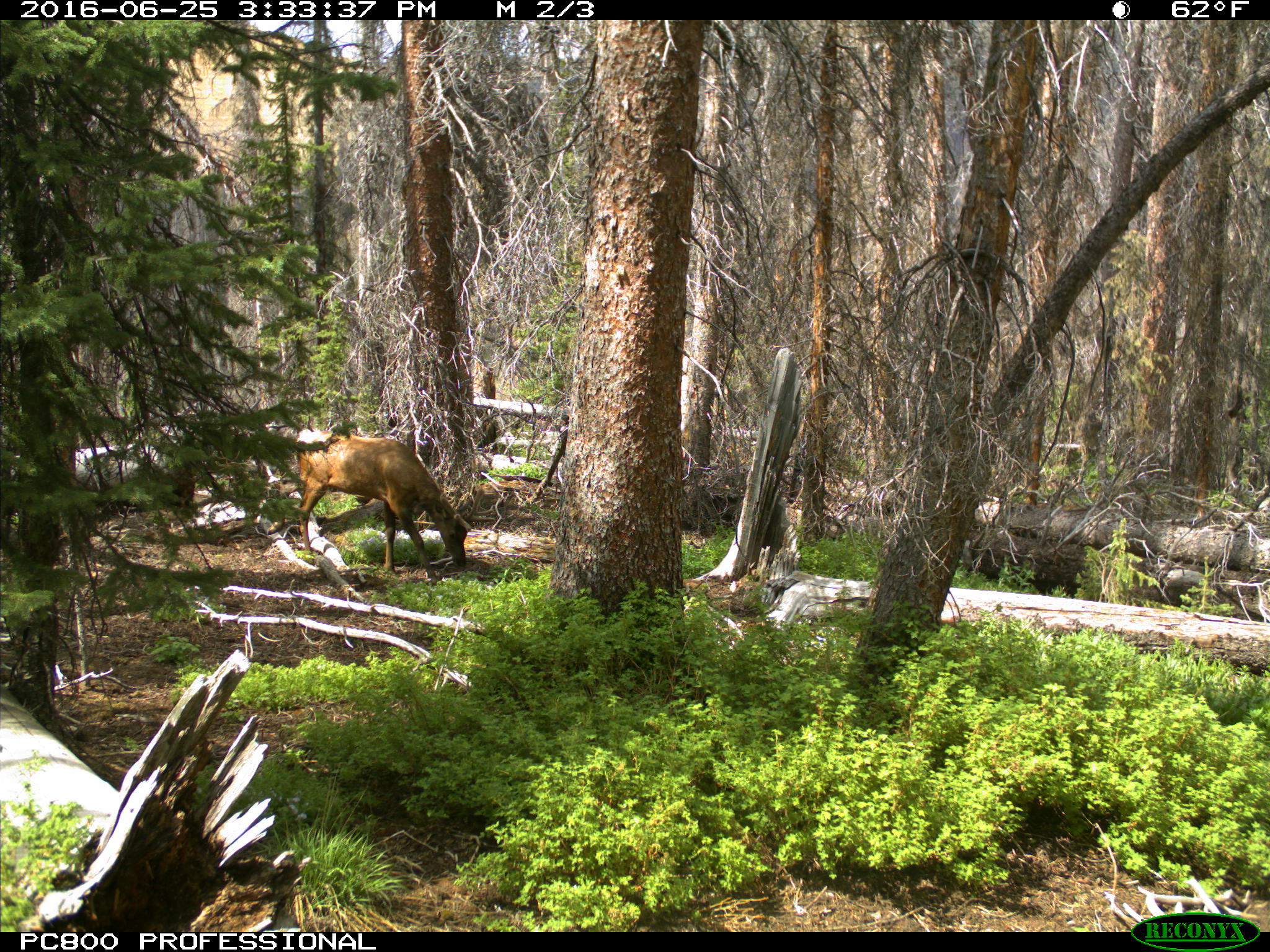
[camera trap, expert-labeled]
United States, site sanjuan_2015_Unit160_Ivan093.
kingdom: Animalia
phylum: Chordata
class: Mammalia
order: Artiodactyla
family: Cervidae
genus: Cervus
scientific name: Cervus elaphus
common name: red deer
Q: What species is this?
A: Cervus elaphus (red deer).